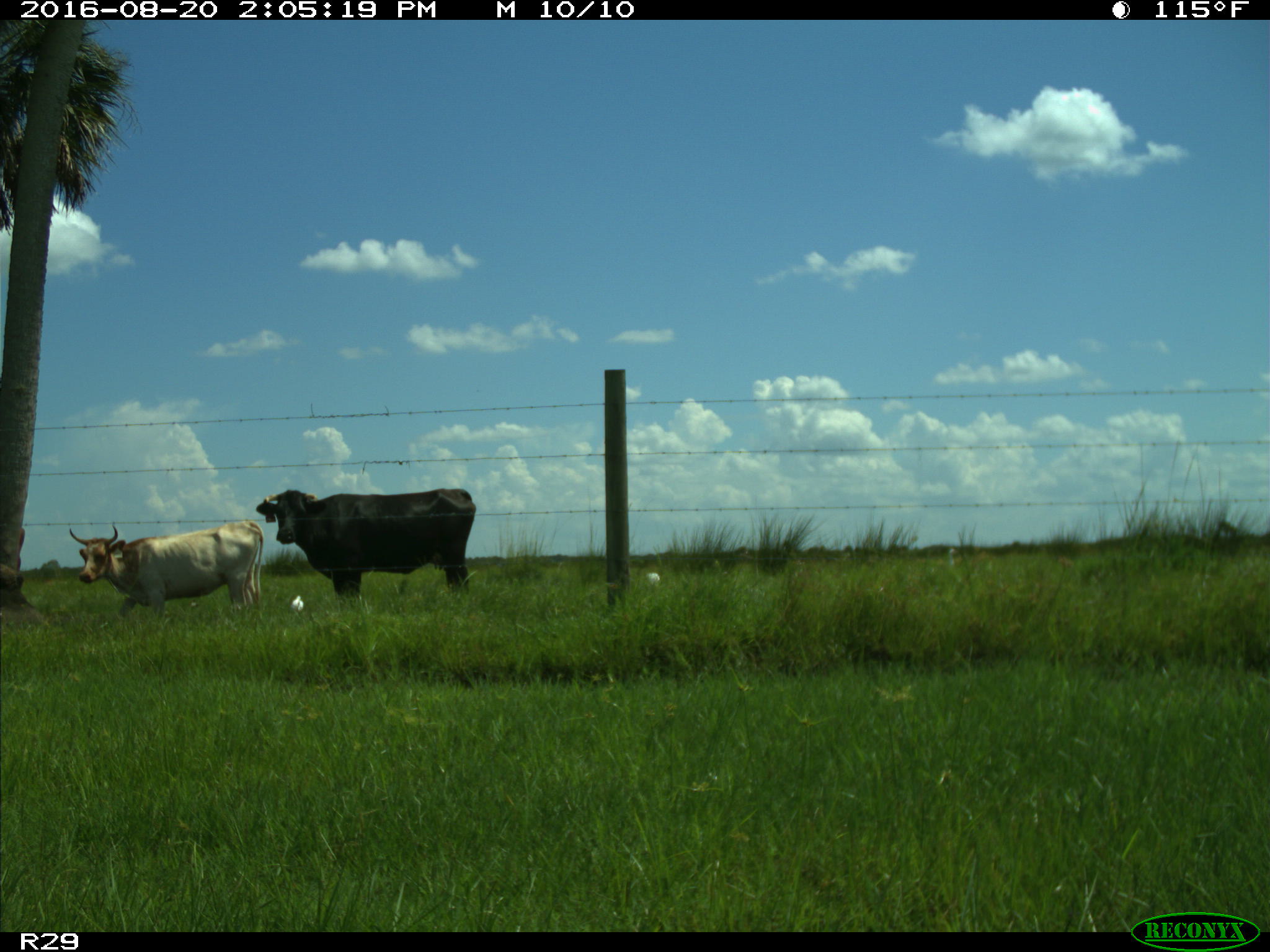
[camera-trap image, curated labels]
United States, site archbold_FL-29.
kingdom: Animalia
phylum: Chordata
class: Mammalia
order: Artiodactyla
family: Bovidae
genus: Bos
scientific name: Bos taurus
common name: domestic cow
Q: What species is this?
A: Bos taurus (domestic cow).